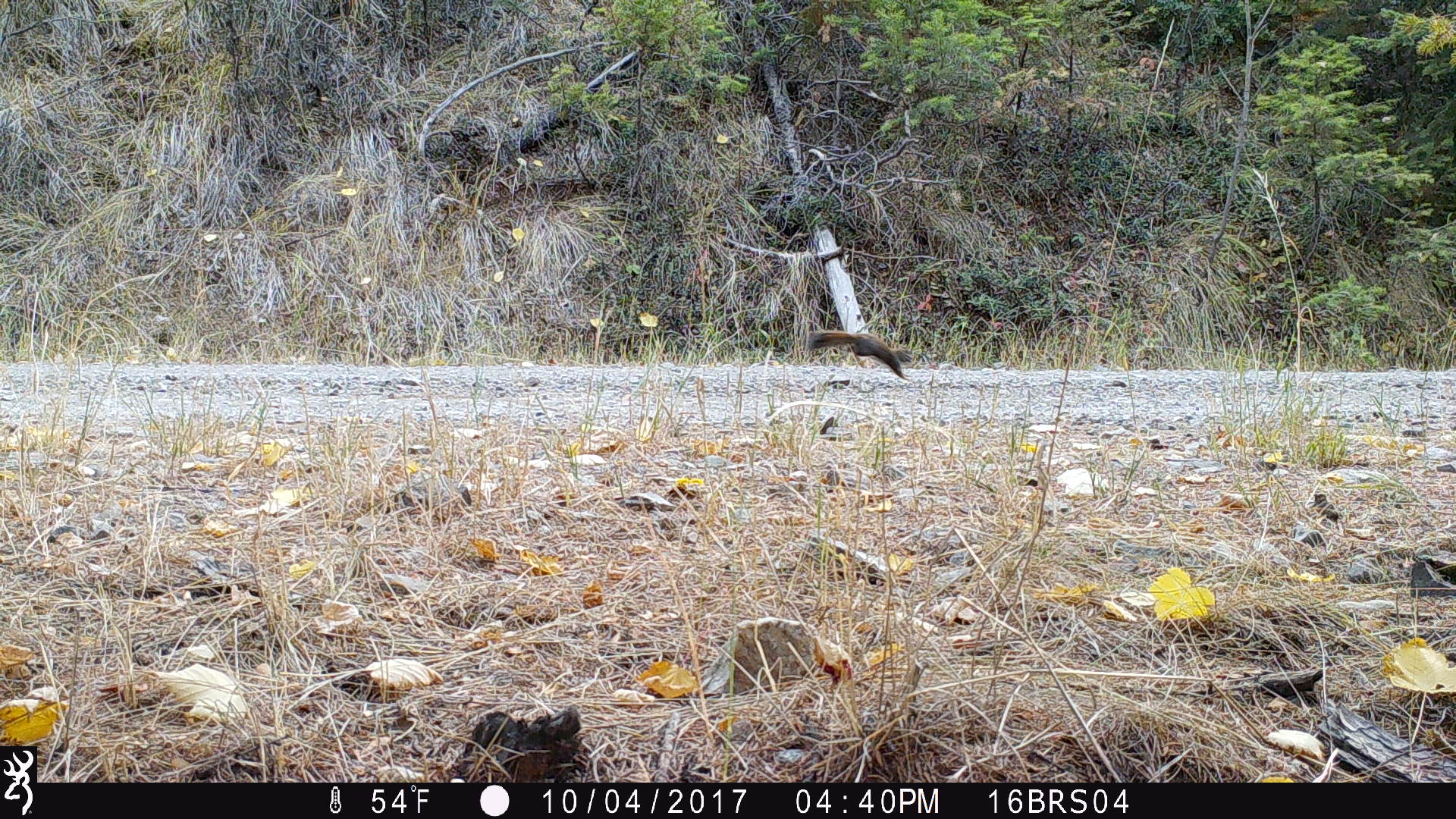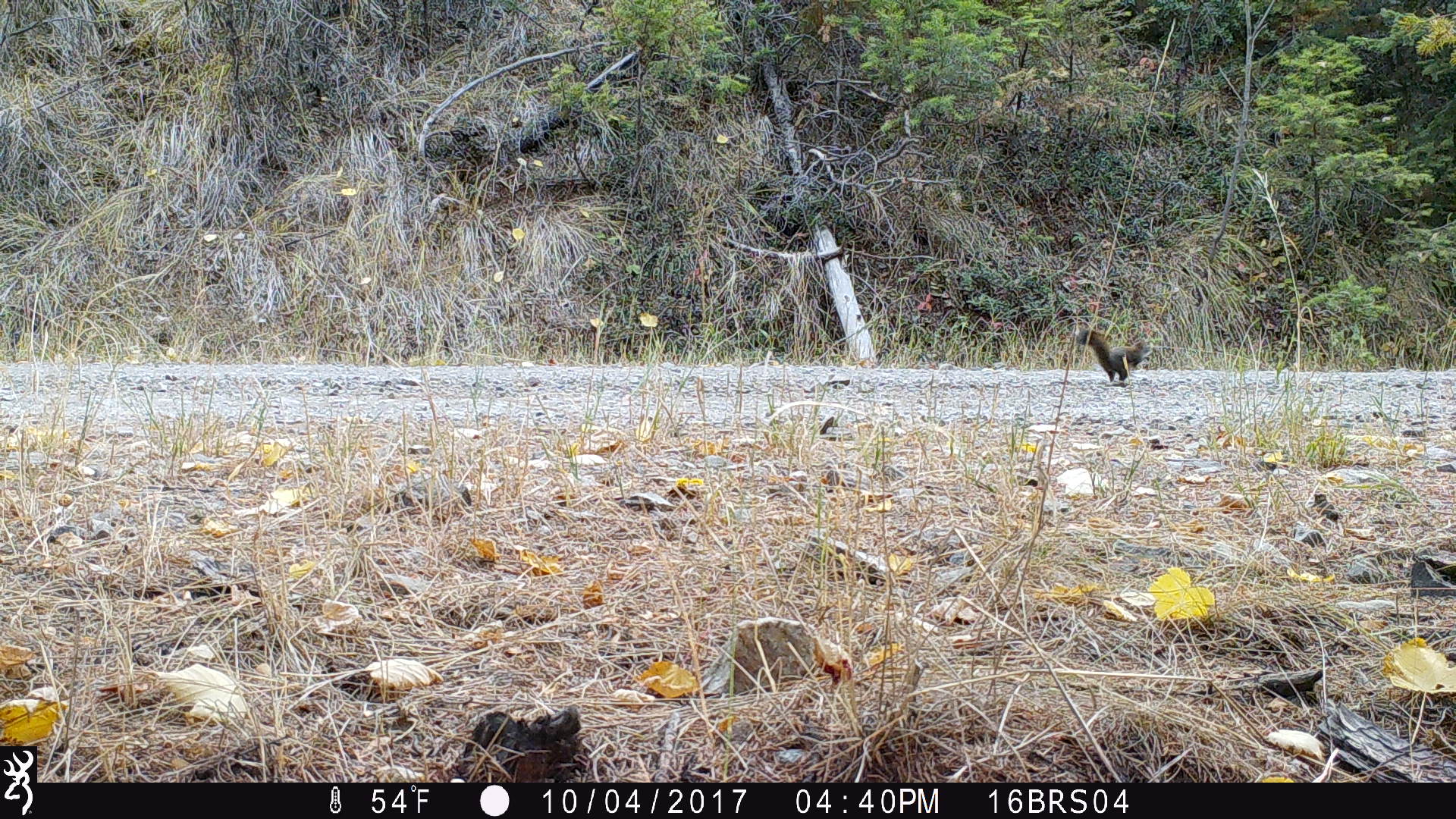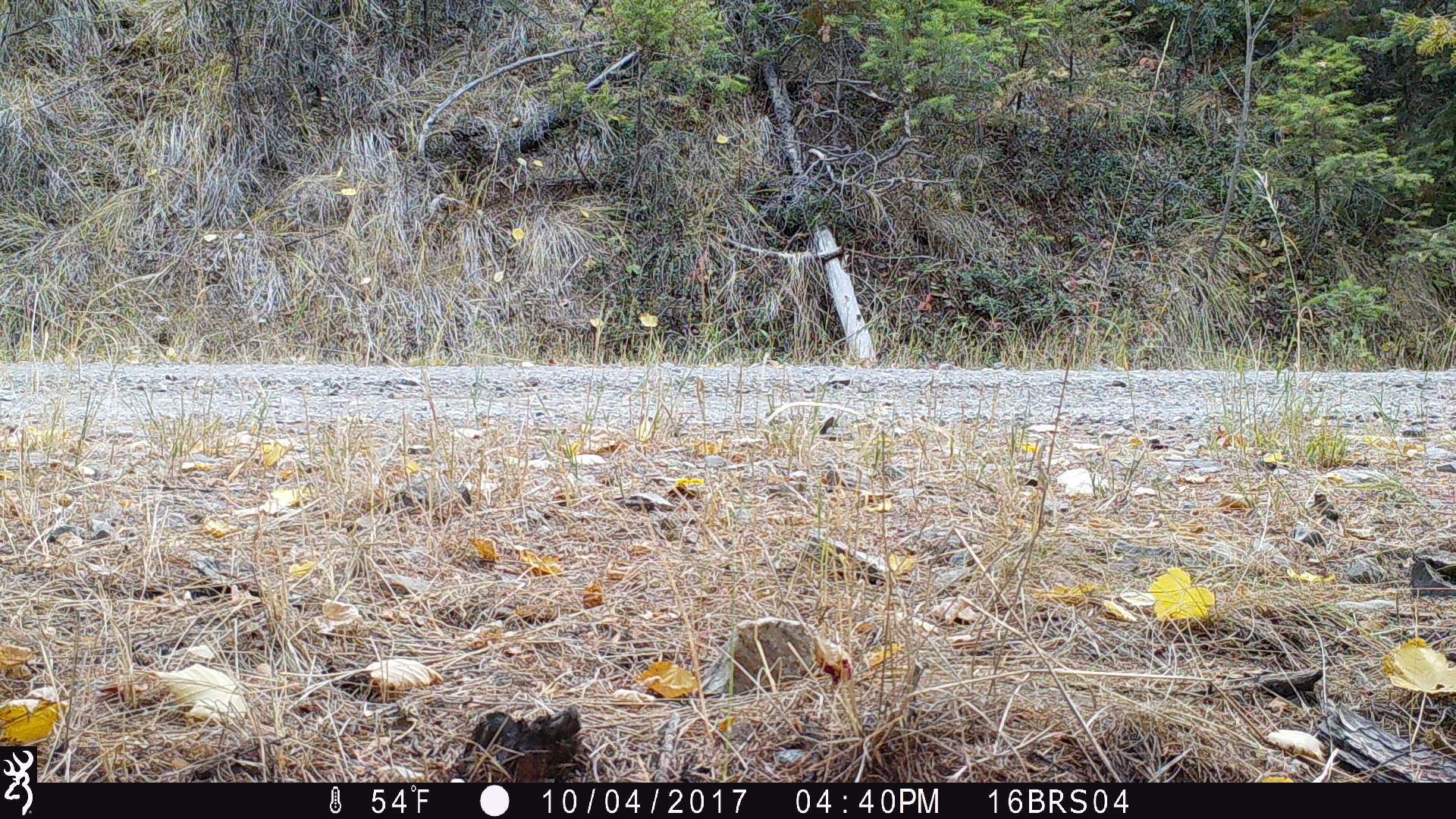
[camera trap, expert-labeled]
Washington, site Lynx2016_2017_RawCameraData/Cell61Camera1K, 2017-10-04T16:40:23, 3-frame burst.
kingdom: Animalia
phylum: Chordata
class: Mammalia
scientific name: Mammalia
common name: small mammal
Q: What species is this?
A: Small mammal (Mammalia).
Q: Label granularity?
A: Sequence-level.